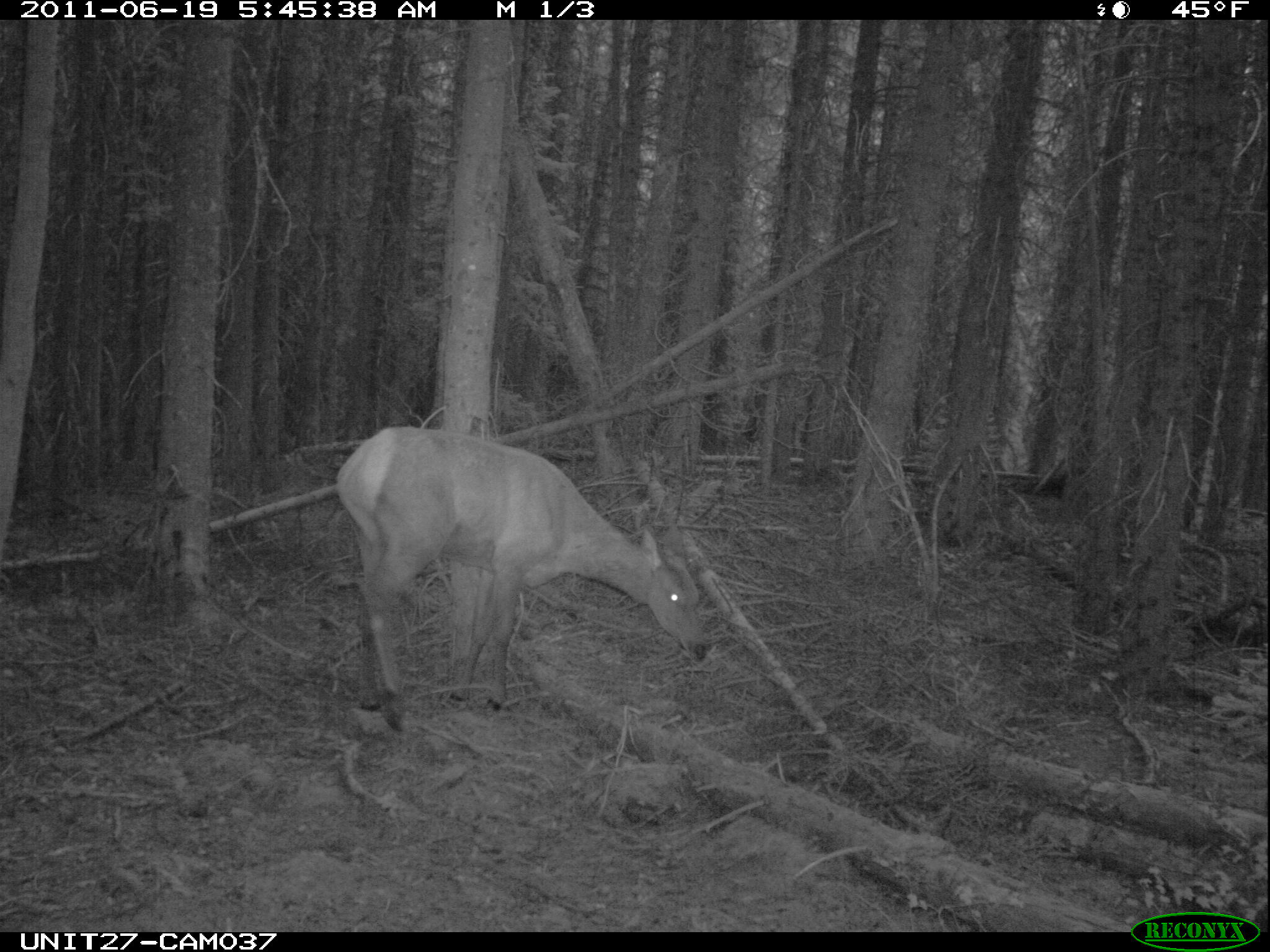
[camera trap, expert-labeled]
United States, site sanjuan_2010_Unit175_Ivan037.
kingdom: Animalia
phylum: Chordata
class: Mammalia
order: Artiodactyla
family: Cervidae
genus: Cervus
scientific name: Cervus elaphus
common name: red deer